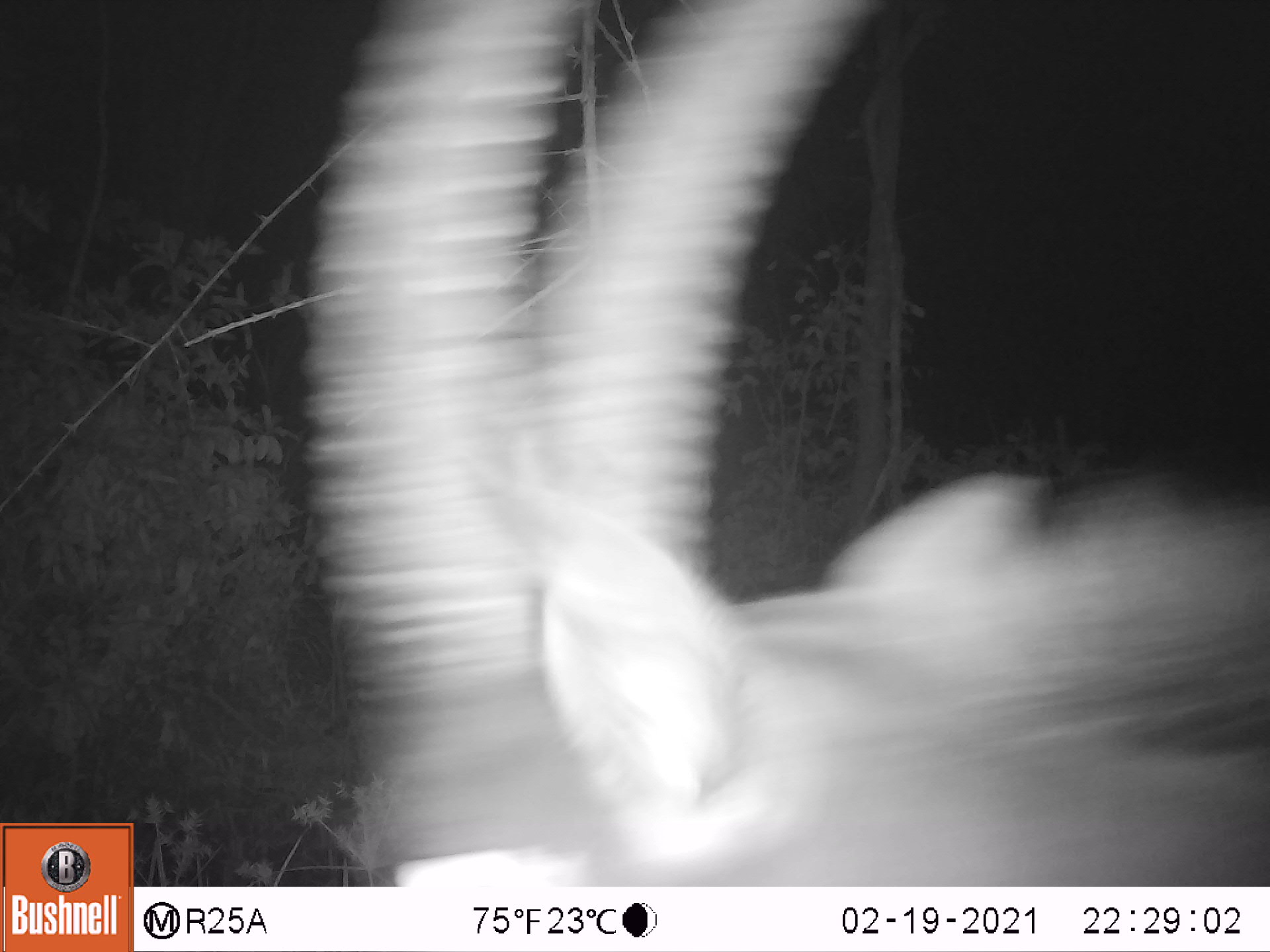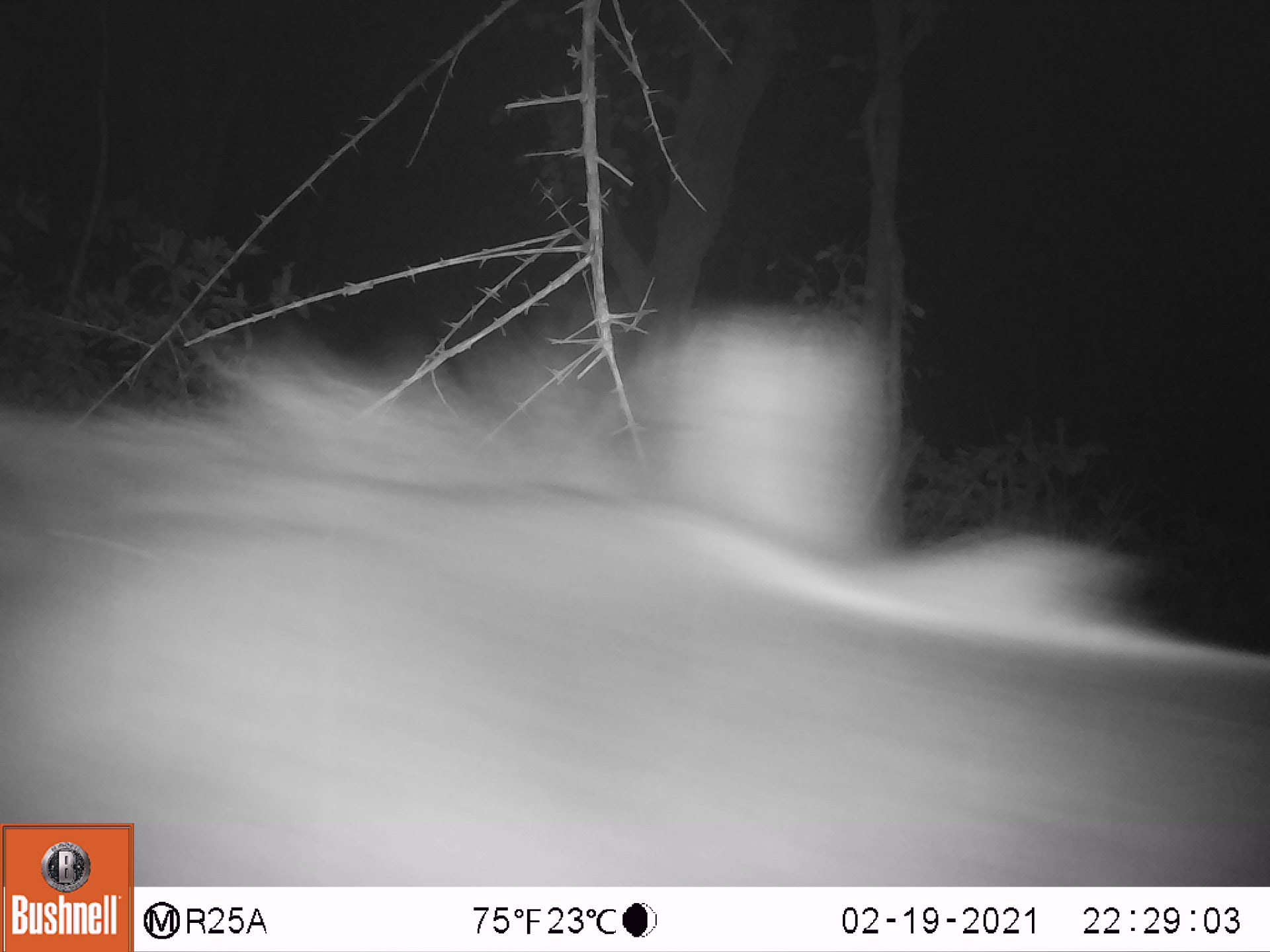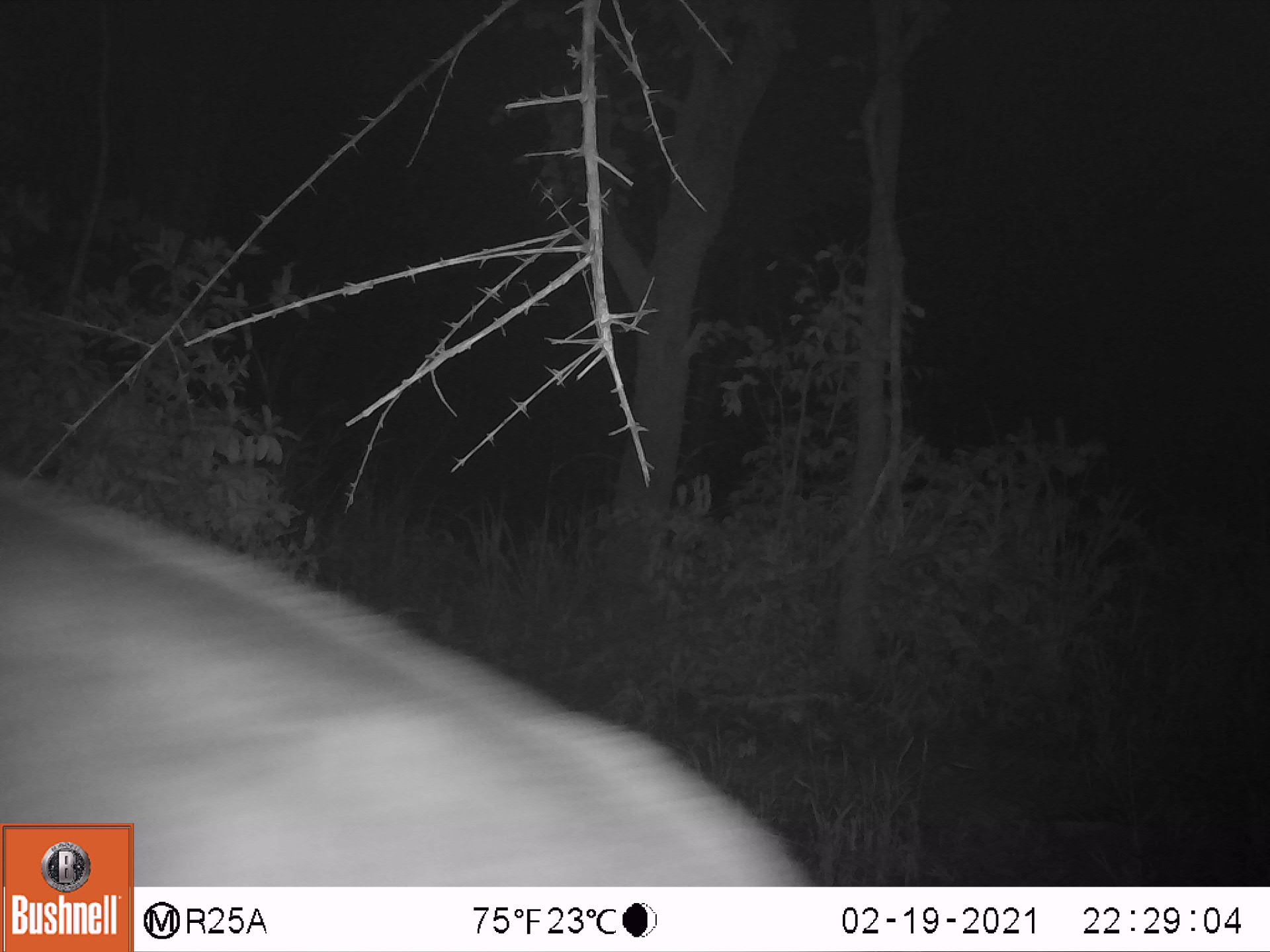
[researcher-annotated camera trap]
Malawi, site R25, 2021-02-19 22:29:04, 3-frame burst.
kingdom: Animalia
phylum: Chordata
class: Mammalia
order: Artiodactyla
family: Bovidae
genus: Hippotragus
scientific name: Hippotragus niger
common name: sable antelope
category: sable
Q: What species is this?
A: Sable (sable antelope) (Hippotragus niger).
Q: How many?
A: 1.